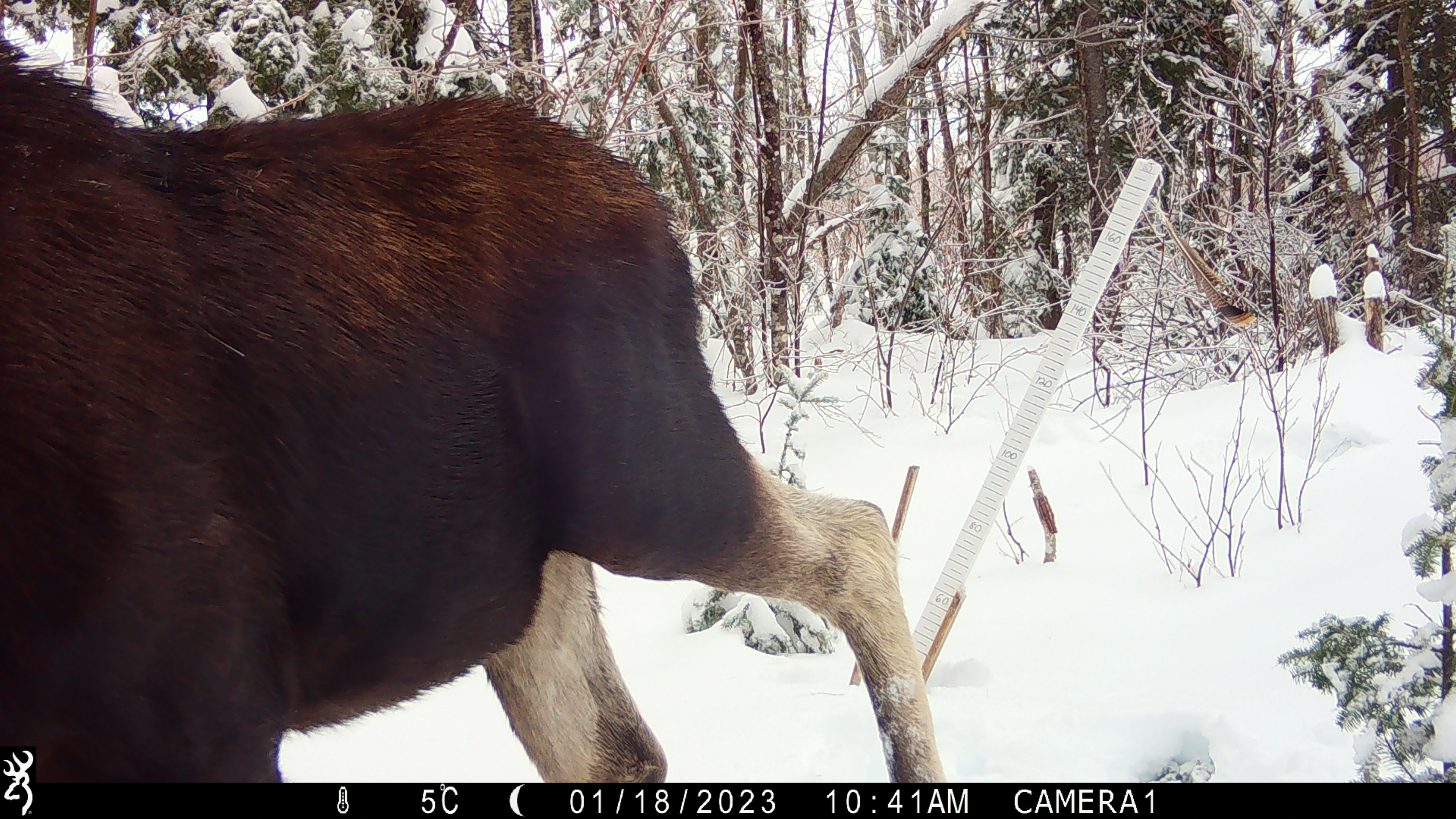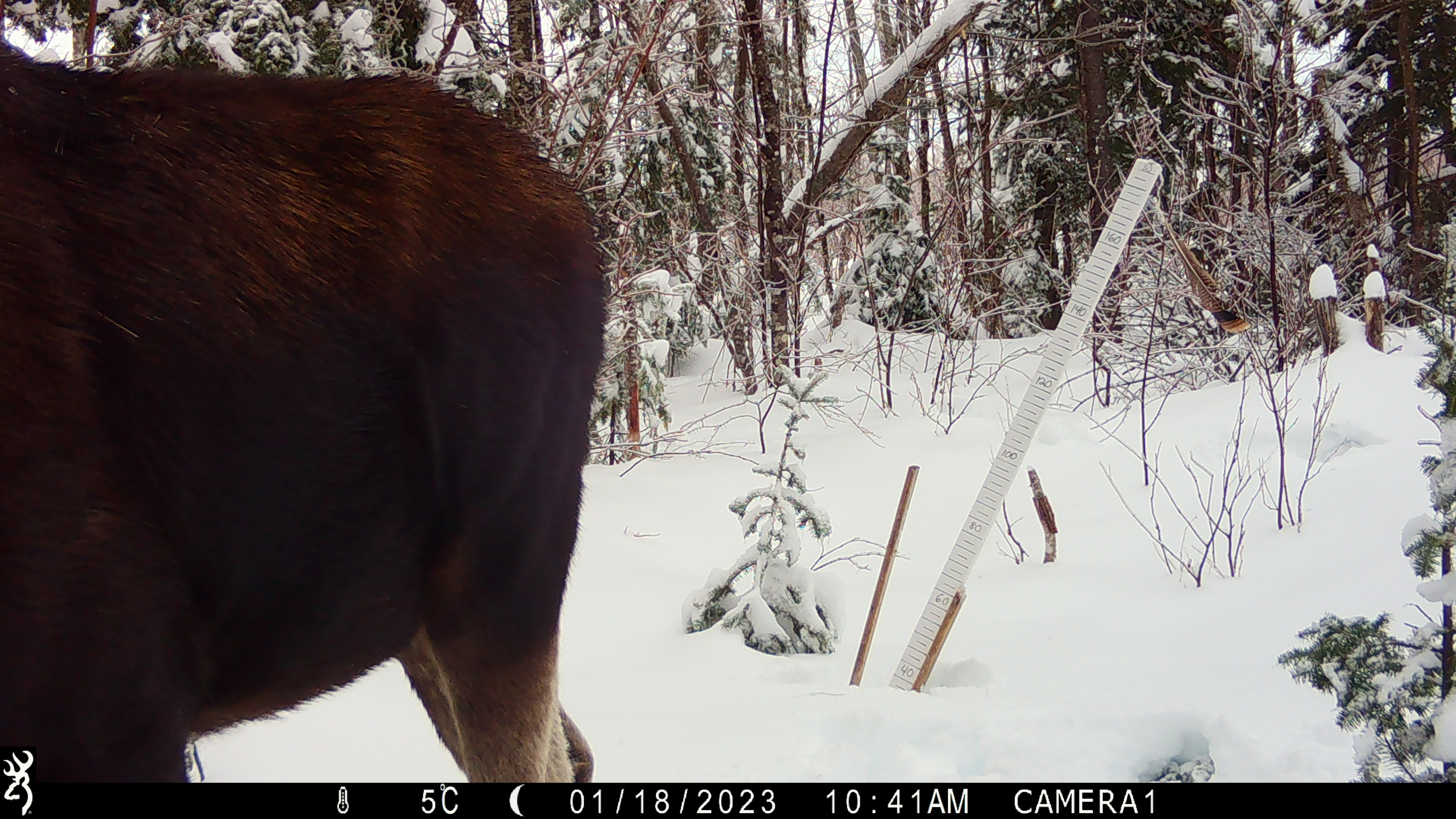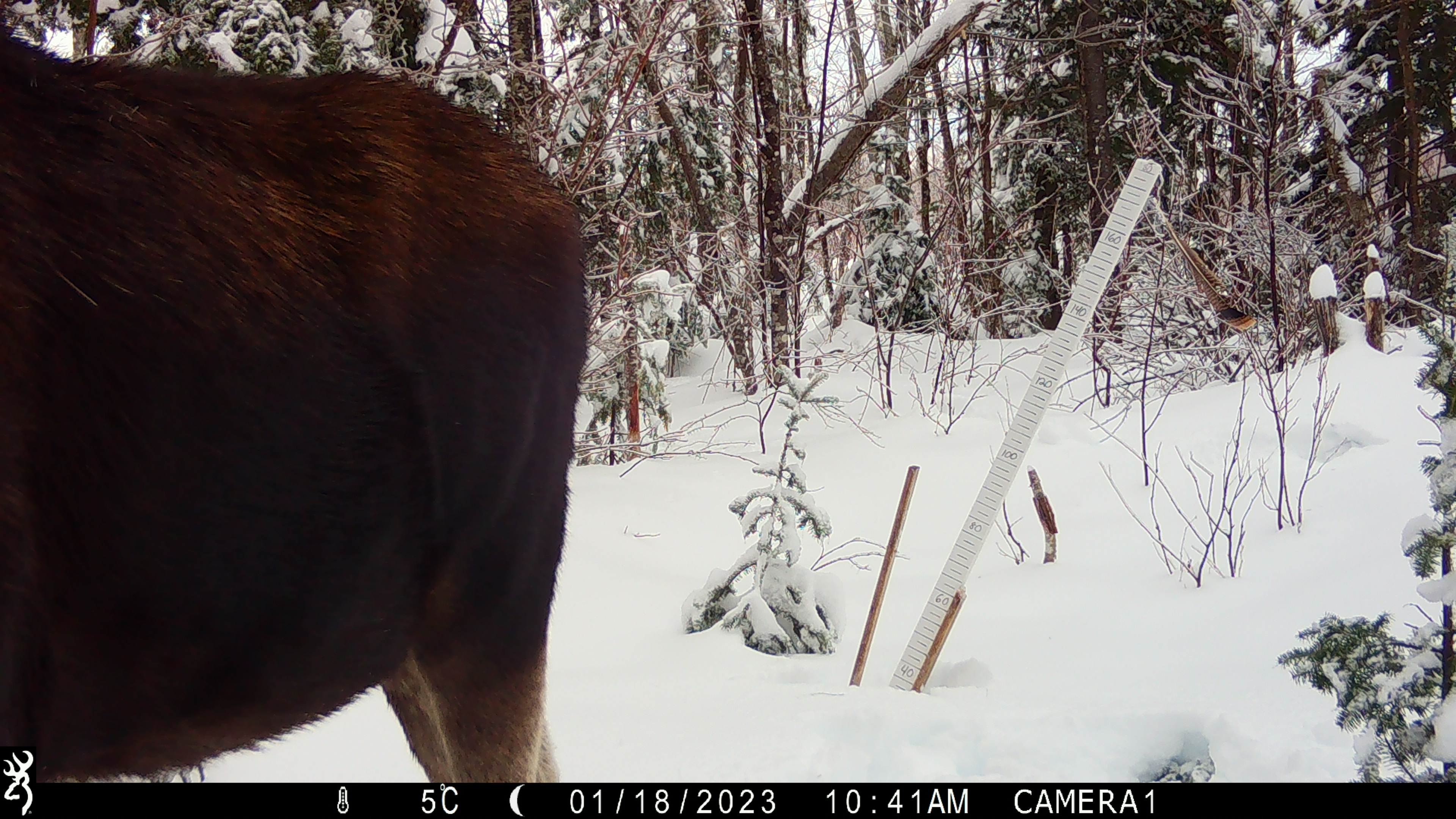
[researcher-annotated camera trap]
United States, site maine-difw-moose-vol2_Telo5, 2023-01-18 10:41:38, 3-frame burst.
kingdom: Animalia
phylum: Chordata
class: Mammalia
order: Artiodactyla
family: Cervidae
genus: Alces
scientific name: Alces alces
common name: moose